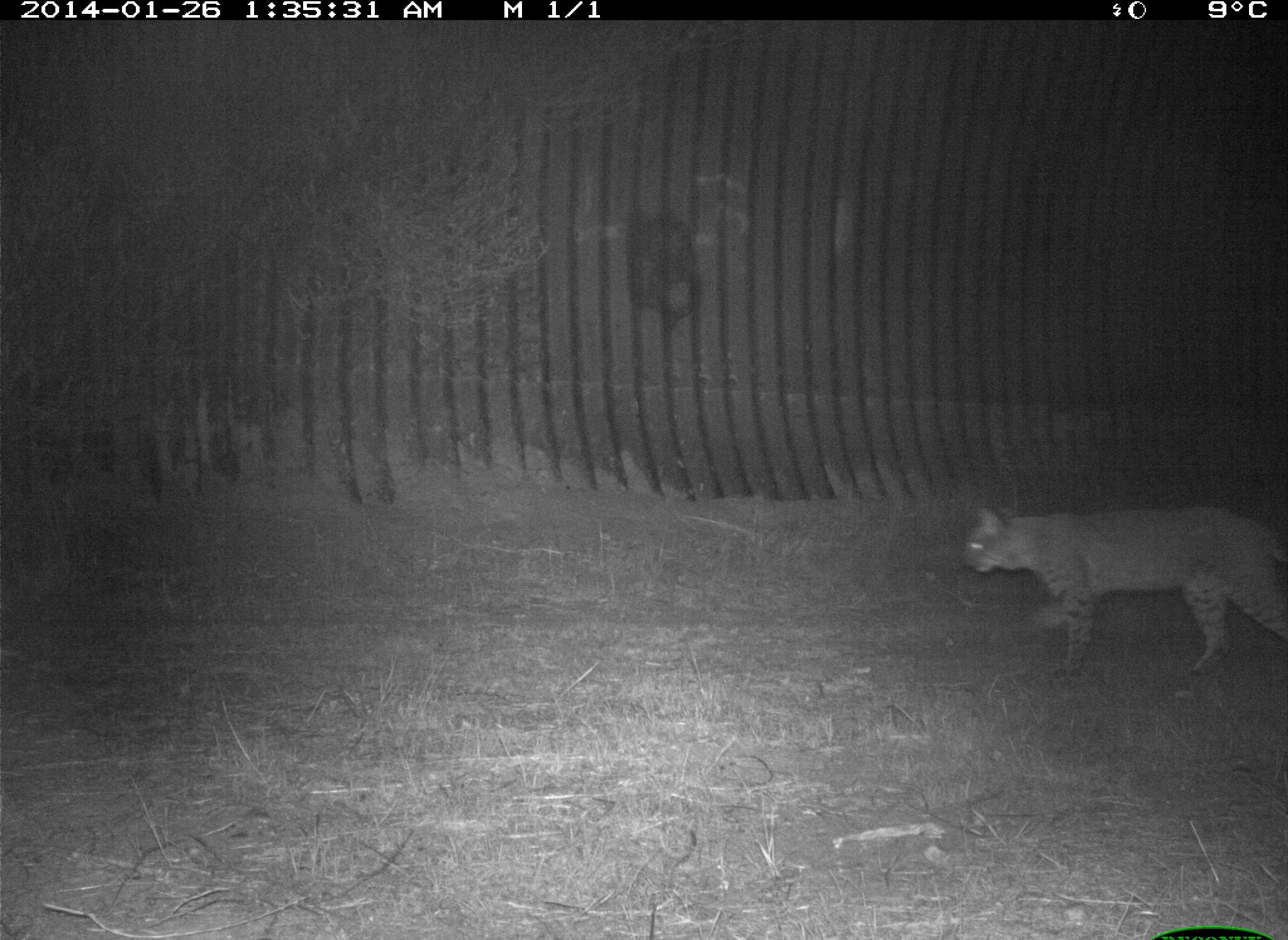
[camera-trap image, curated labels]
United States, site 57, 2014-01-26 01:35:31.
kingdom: Animalia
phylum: Chordata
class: Mammalia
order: Carnivora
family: Felidae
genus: Lynx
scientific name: Lynx rufus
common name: bobcat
Bobcat (Lynx rufus).